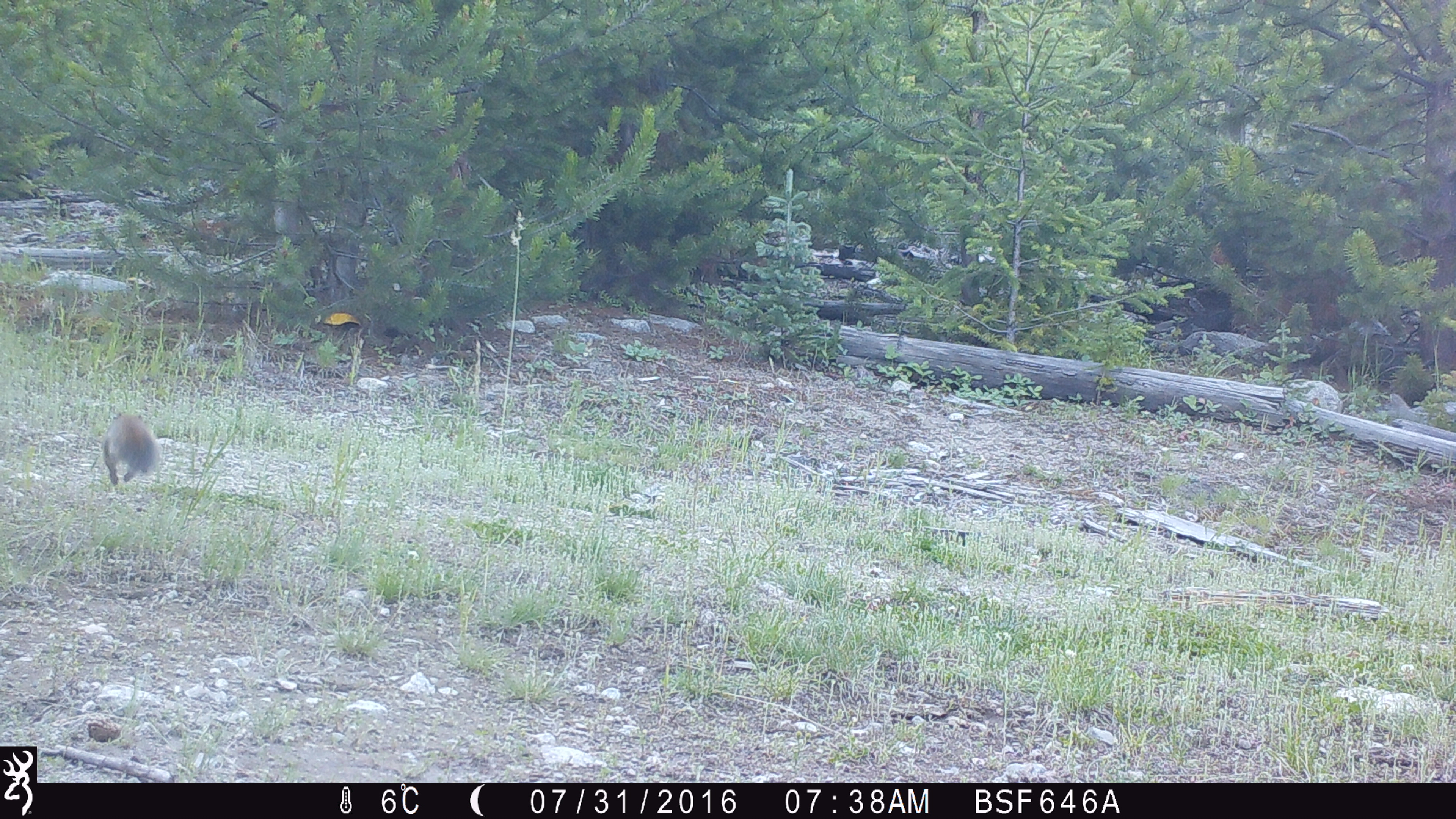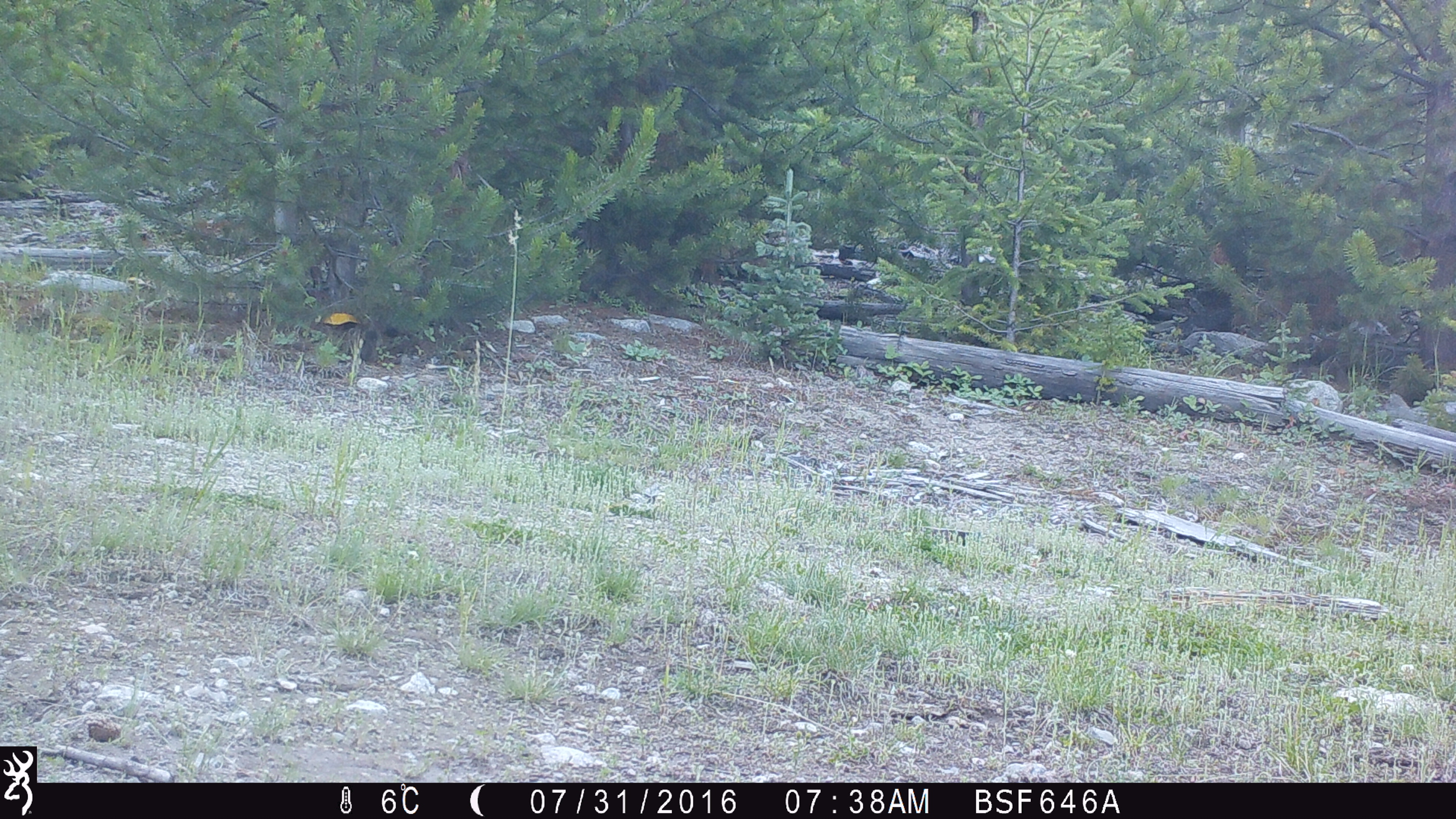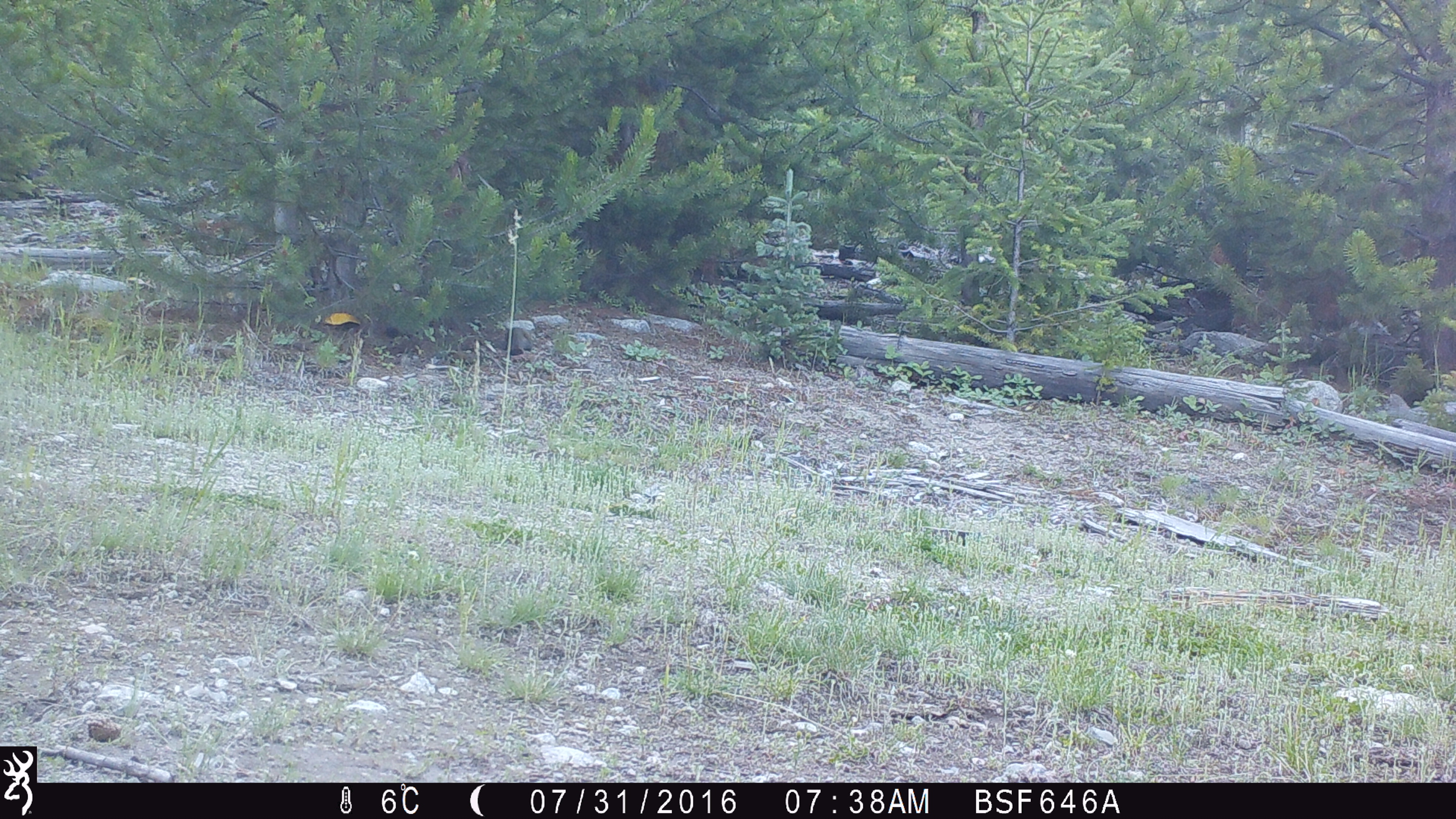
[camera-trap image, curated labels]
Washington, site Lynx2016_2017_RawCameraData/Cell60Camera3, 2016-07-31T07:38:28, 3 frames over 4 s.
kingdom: Animalia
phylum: Chordata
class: Mammalia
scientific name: Mammalia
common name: small mammal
Small mammal (Mammalia). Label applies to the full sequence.